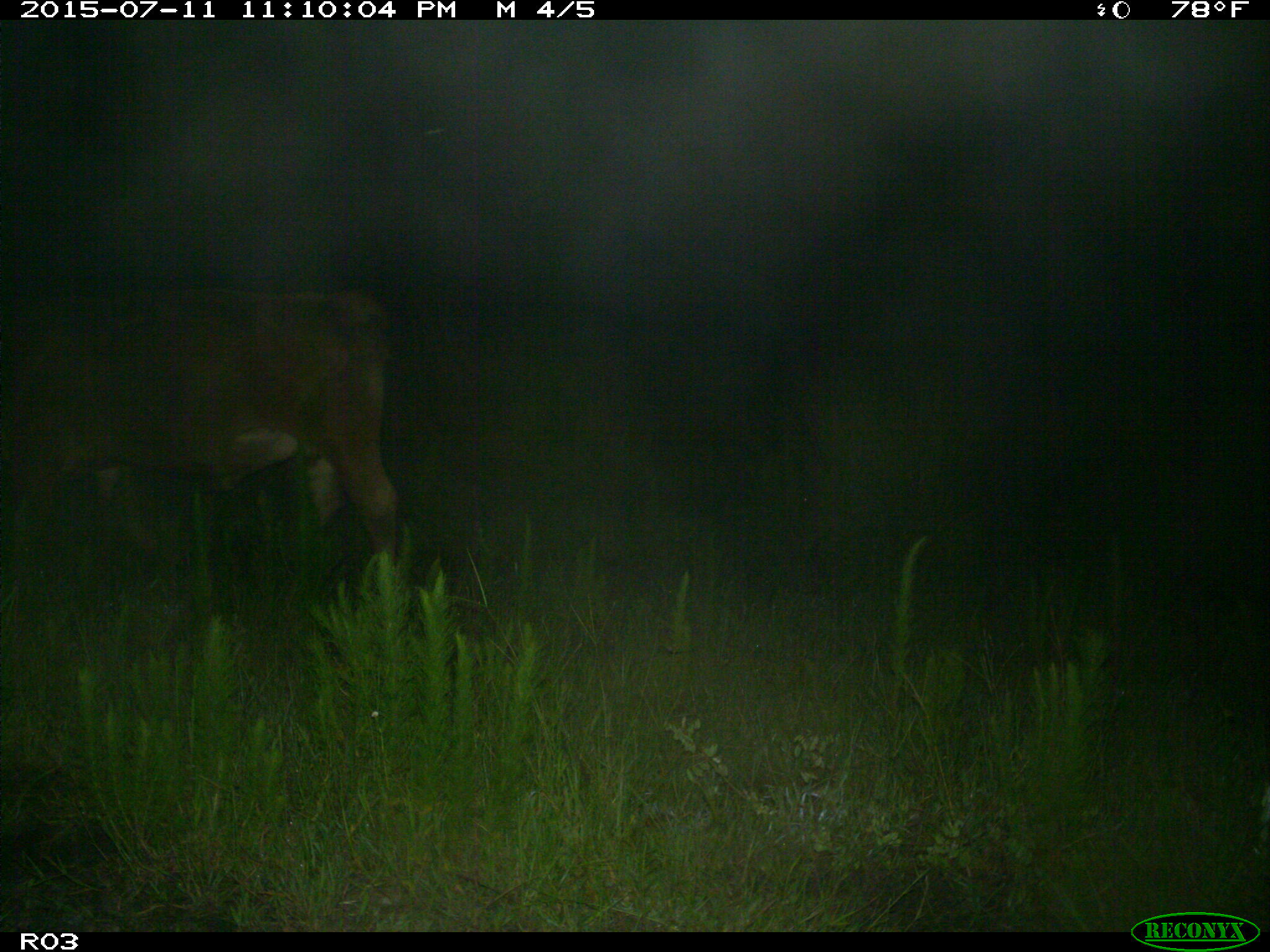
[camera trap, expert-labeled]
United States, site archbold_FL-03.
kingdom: Animalia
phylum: Chordata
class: Mammalia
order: Artiodactyla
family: Bovidae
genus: Bos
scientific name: Bos taurus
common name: domestic cow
Bos taurus (domestic cow).